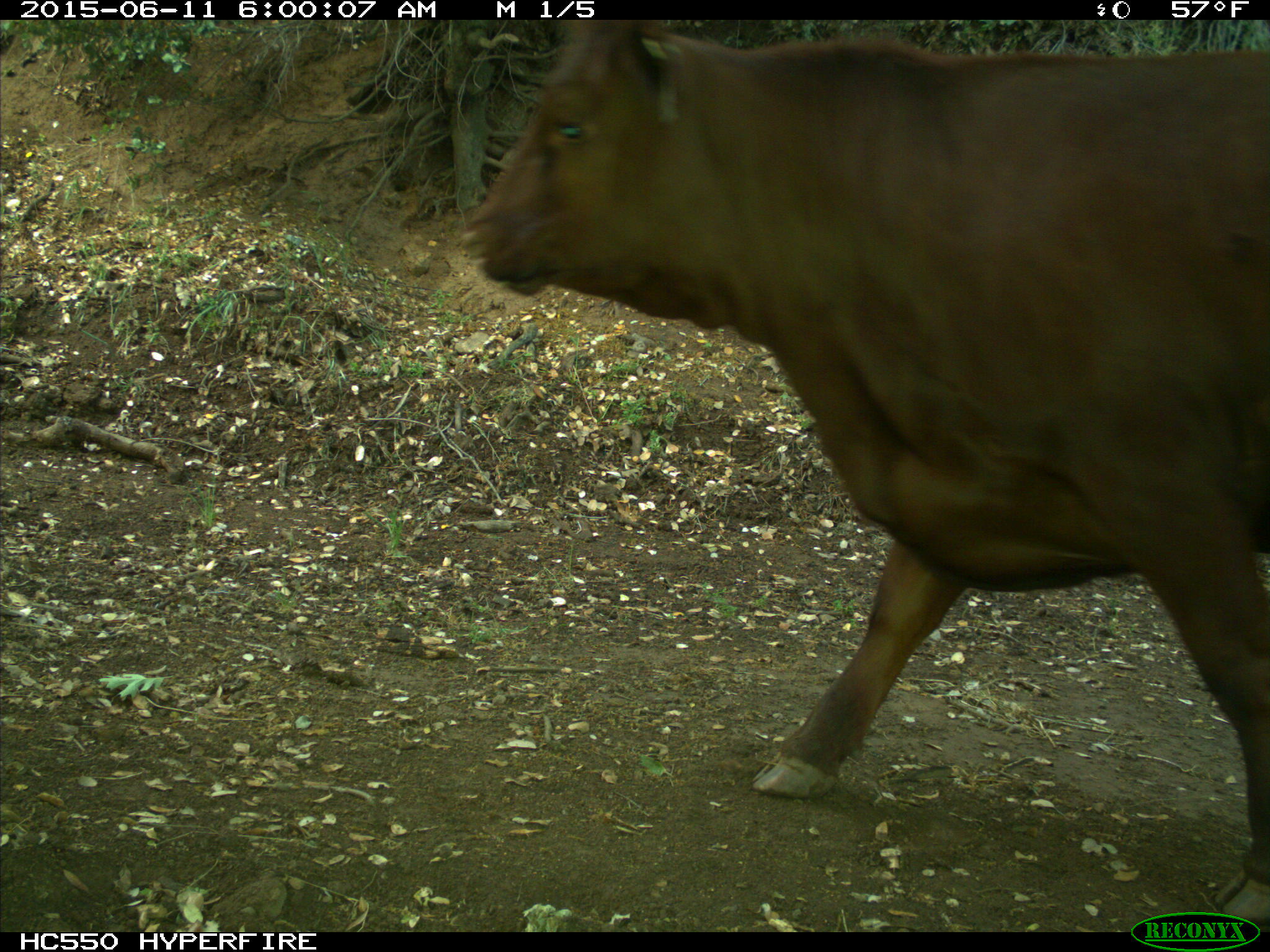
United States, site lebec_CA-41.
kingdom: Animalia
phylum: Chordata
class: Mammalia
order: Artiodactyla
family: Bovidae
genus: Bos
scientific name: Bos taurus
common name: domestic cow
Bos taurus (domestic cow).